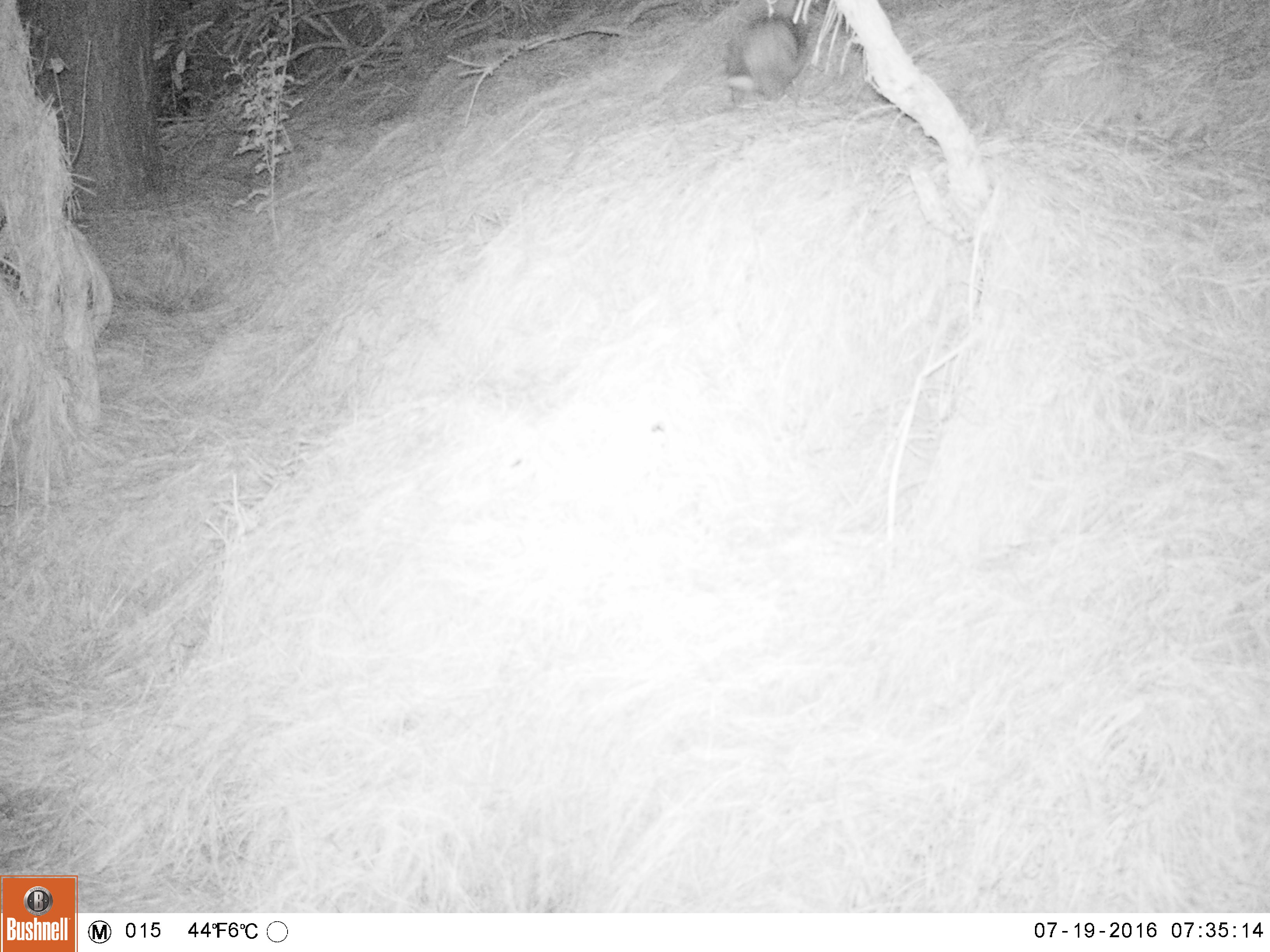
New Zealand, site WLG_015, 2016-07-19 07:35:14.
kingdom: Animalia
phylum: Chordata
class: Mammalia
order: Lagomorpha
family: Leporidae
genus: Oryctolagus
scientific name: Oryctolagus cuniculus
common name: european rabbit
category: rabbit